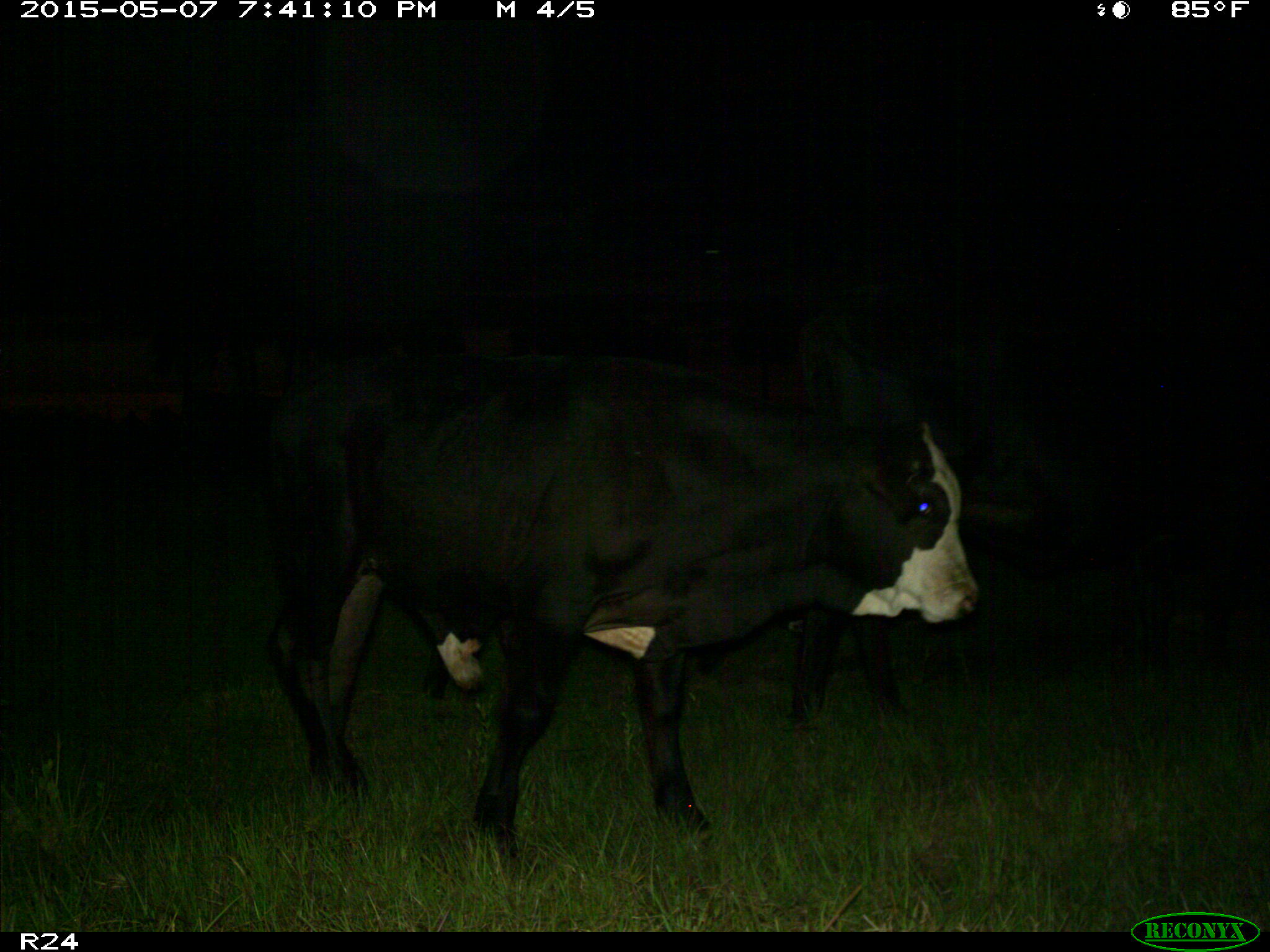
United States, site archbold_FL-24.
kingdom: Animalia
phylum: Chordata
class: Mammalia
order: Artiodactyla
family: Bovidae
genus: Bos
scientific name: Bos taurus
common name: domestic cow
Bos taurus (domestic cow).